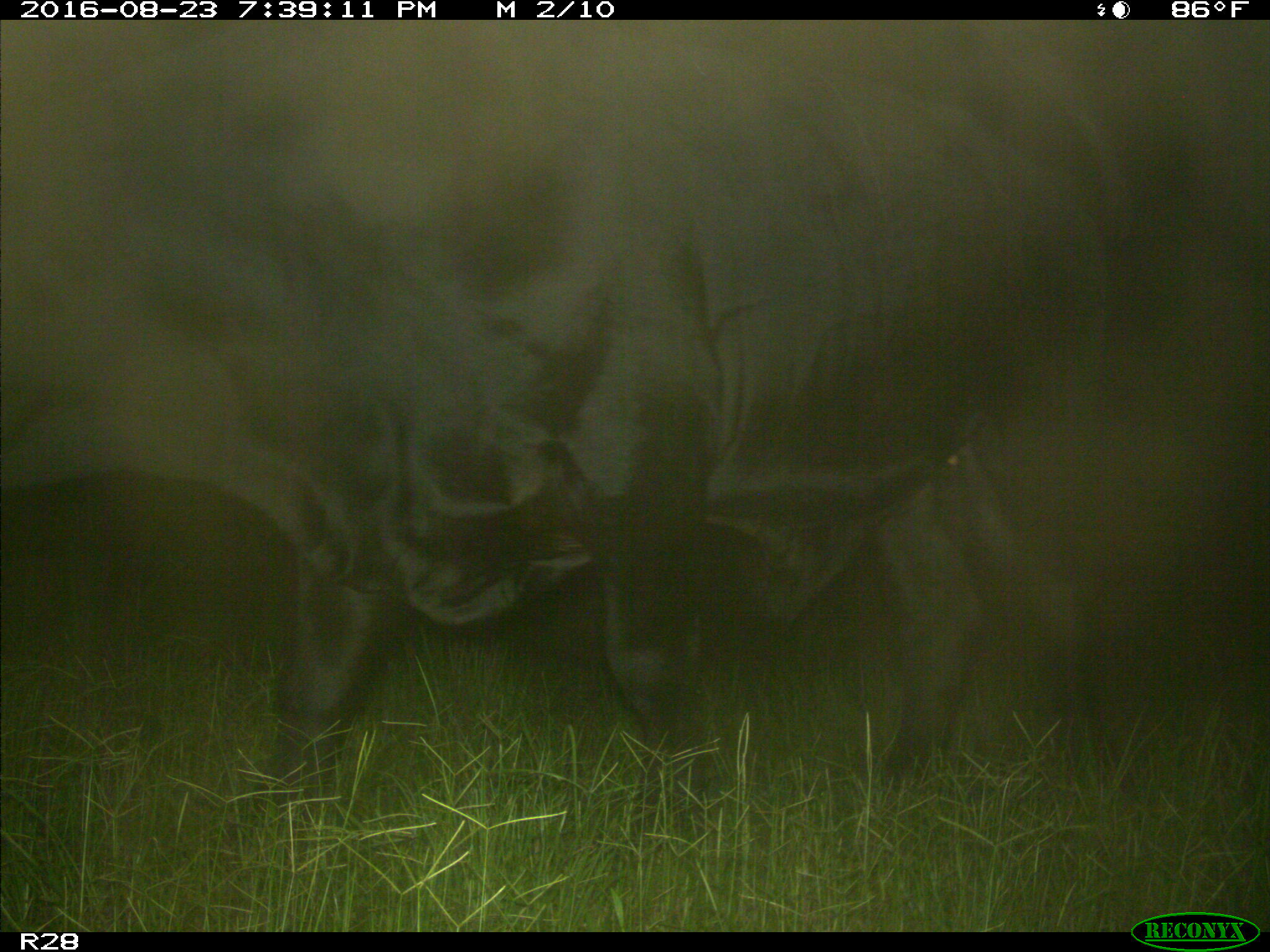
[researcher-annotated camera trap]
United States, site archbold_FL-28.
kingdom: Animalia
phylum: Chordata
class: Mammalia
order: Artiodactyla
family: Bovidae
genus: Bos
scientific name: Bos taurus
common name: domestic cow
Bos taurus (domestic cow).